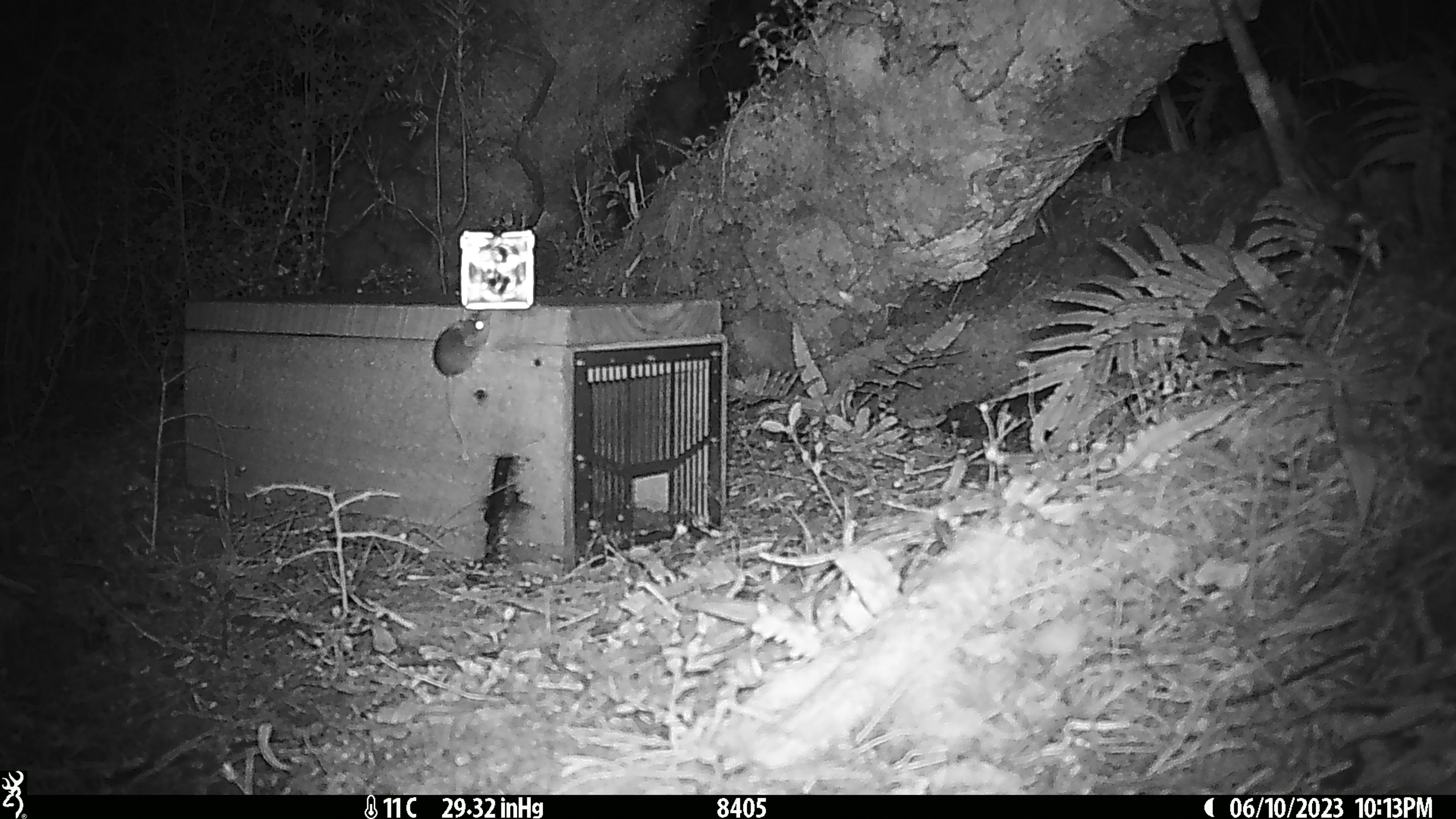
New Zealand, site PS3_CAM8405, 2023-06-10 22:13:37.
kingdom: Animalia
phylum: Chordata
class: Mammalia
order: Rodentia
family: Muridae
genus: Mus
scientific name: Mus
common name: mouse